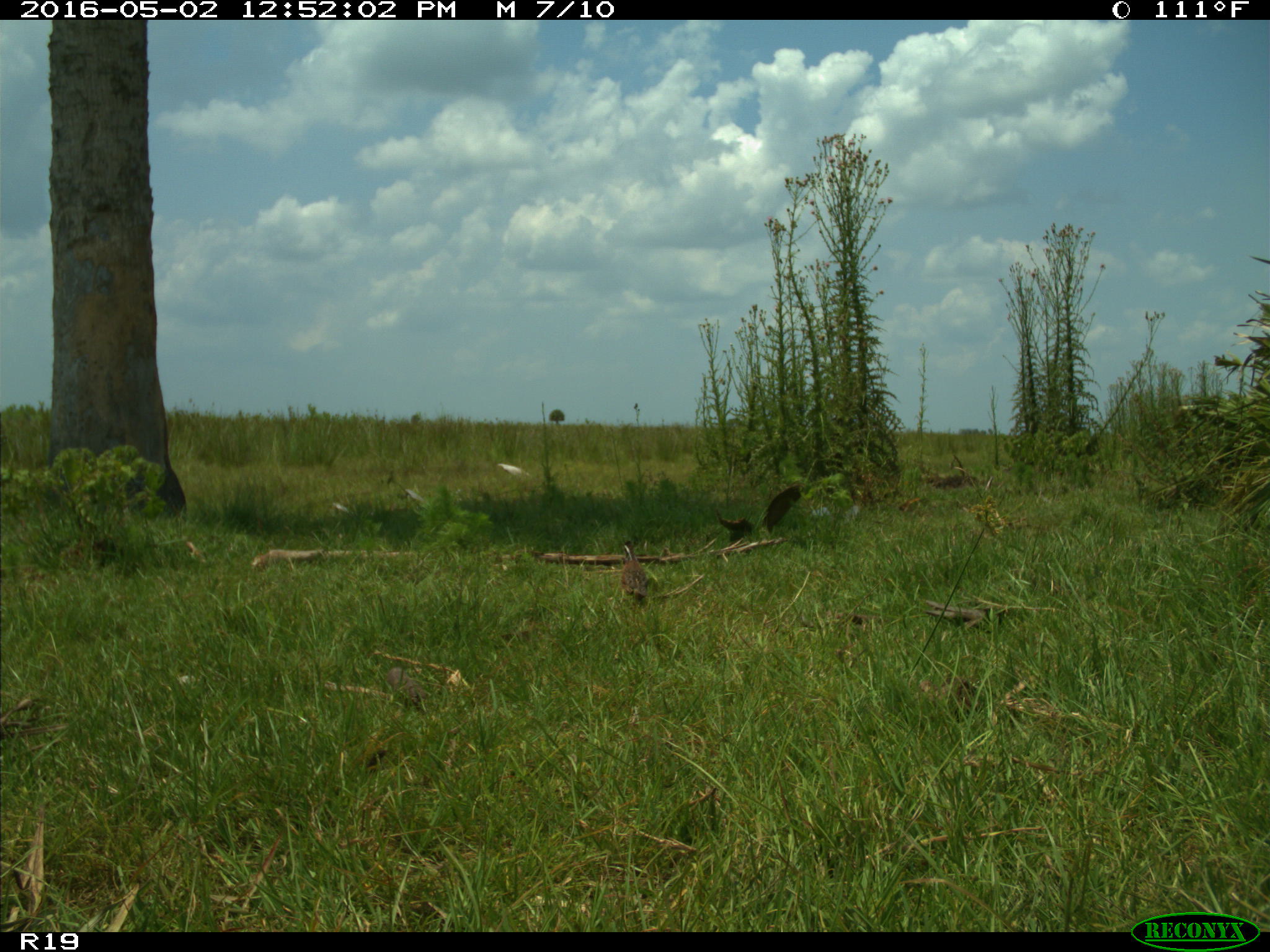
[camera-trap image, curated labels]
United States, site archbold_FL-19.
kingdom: Animalia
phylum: Chordata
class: Aves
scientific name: Aves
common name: birds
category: unidentified bird